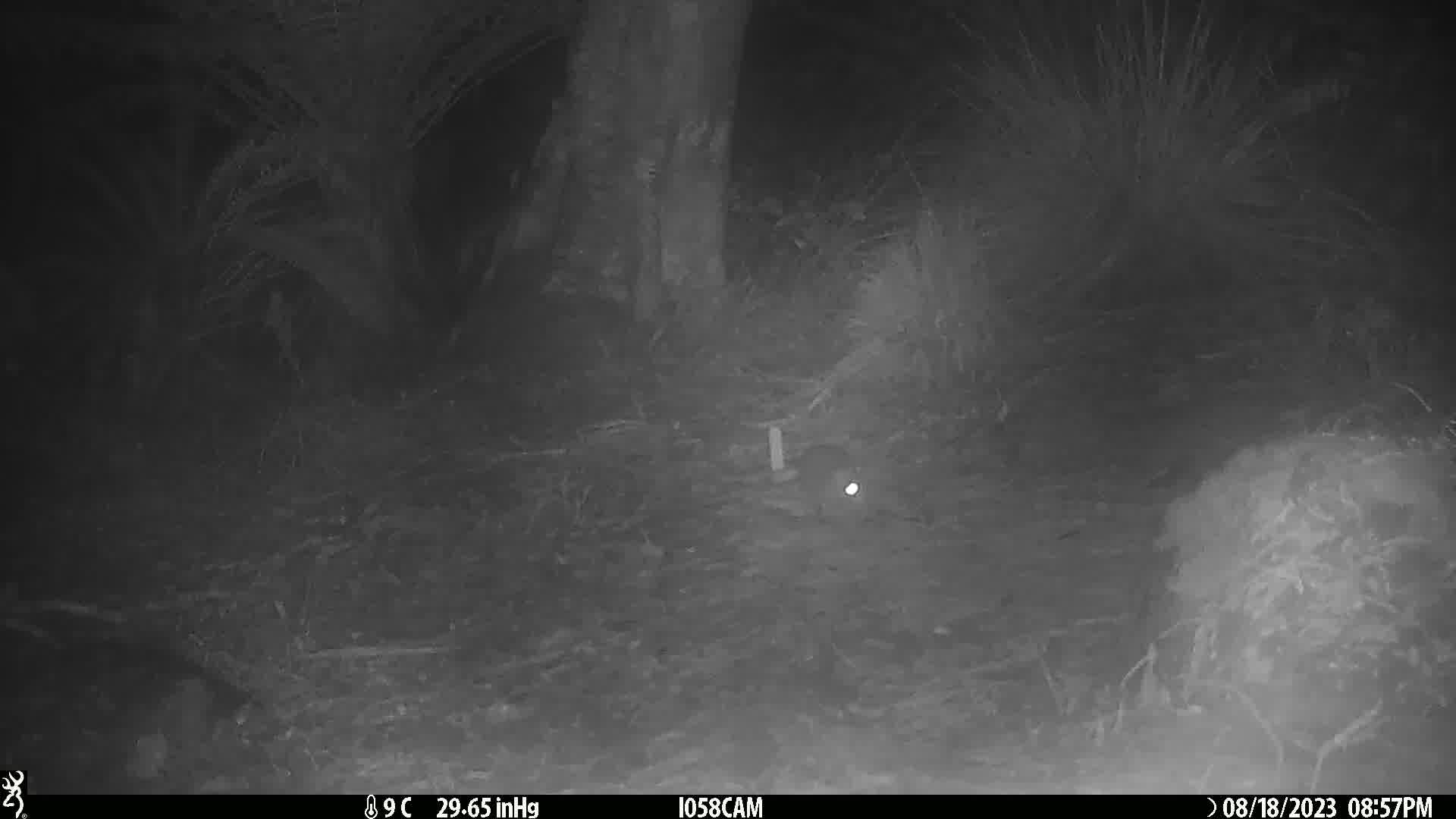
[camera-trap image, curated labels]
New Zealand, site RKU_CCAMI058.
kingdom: Animalia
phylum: Chordata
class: Mammalia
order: Rodentia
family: Muridae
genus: Rattus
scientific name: Rattus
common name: rat